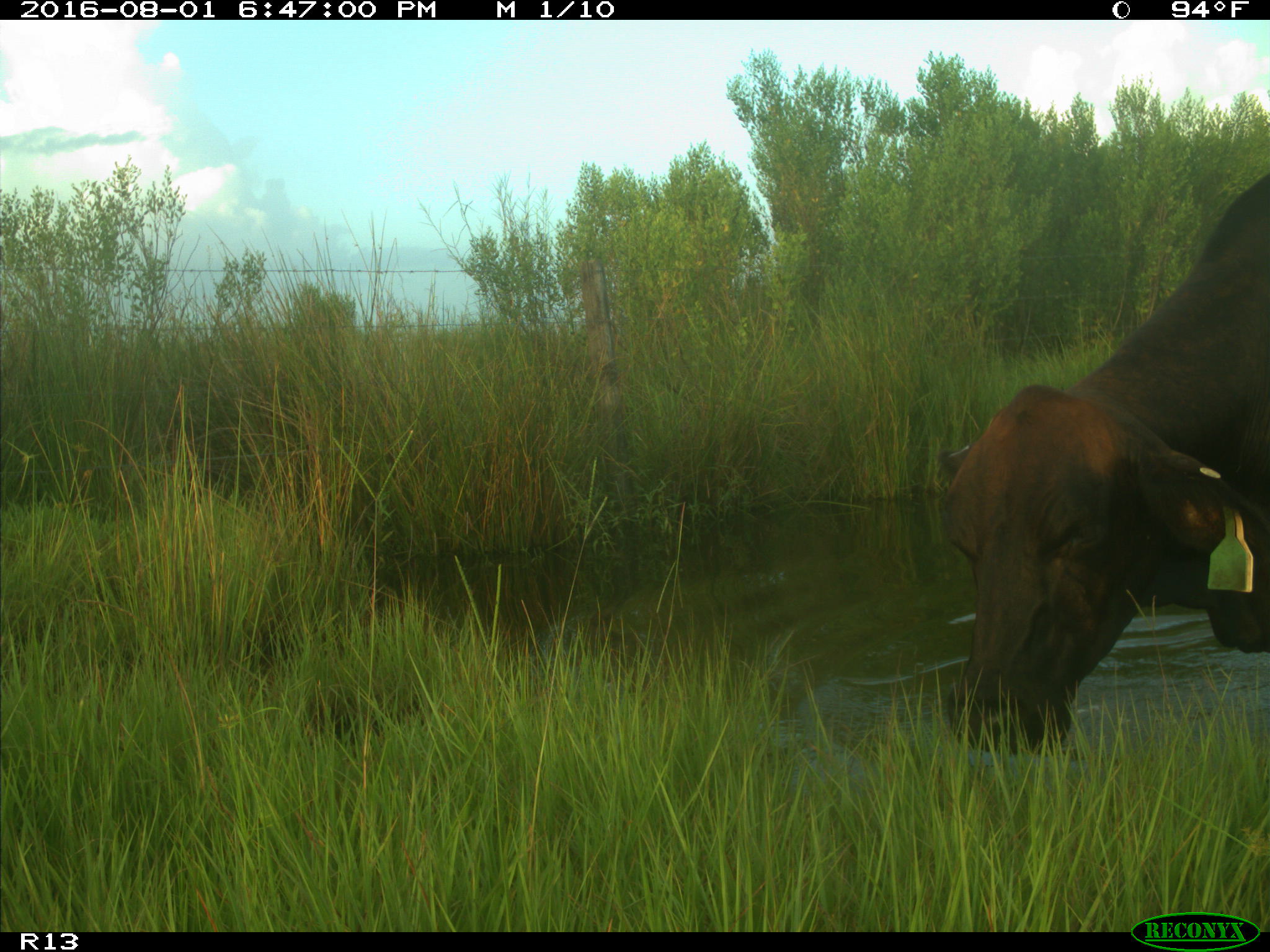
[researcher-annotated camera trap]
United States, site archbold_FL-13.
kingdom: Animalia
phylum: Chordata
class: Mammalia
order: Artiodactyla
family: Bovidae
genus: Bos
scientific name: Bos taurus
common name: domestic cow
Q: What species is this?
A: Bos taurus (domestic cow).